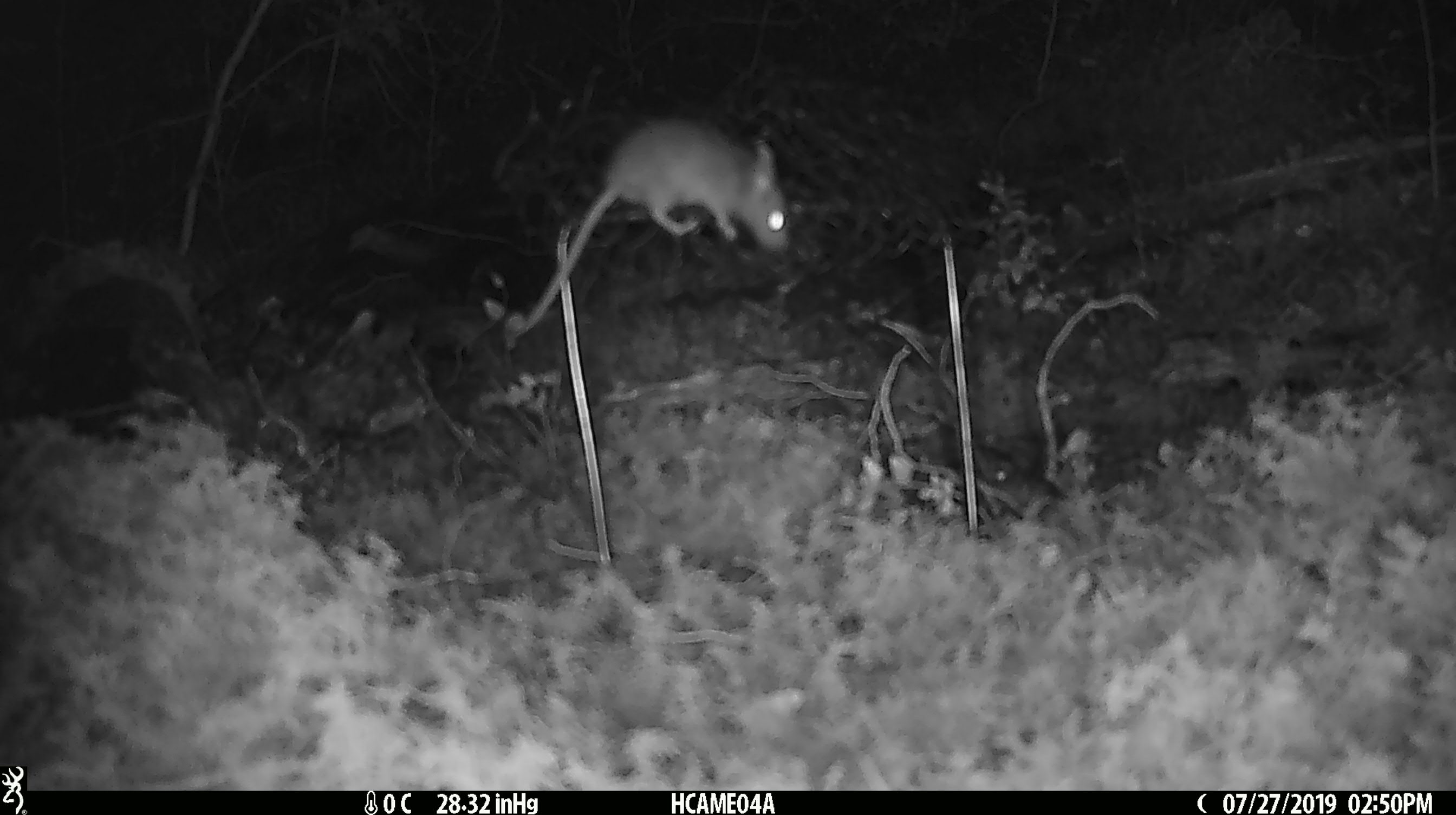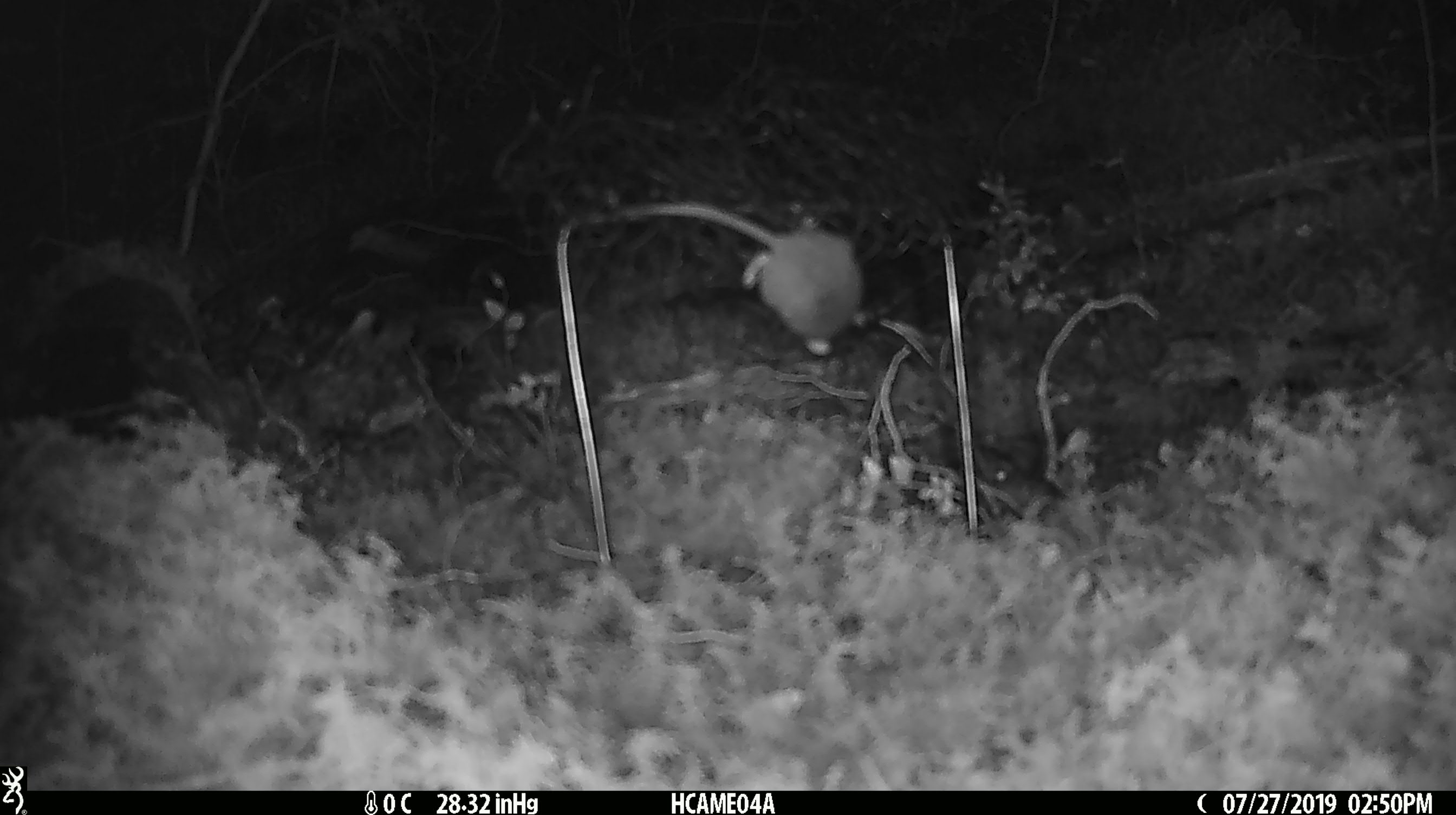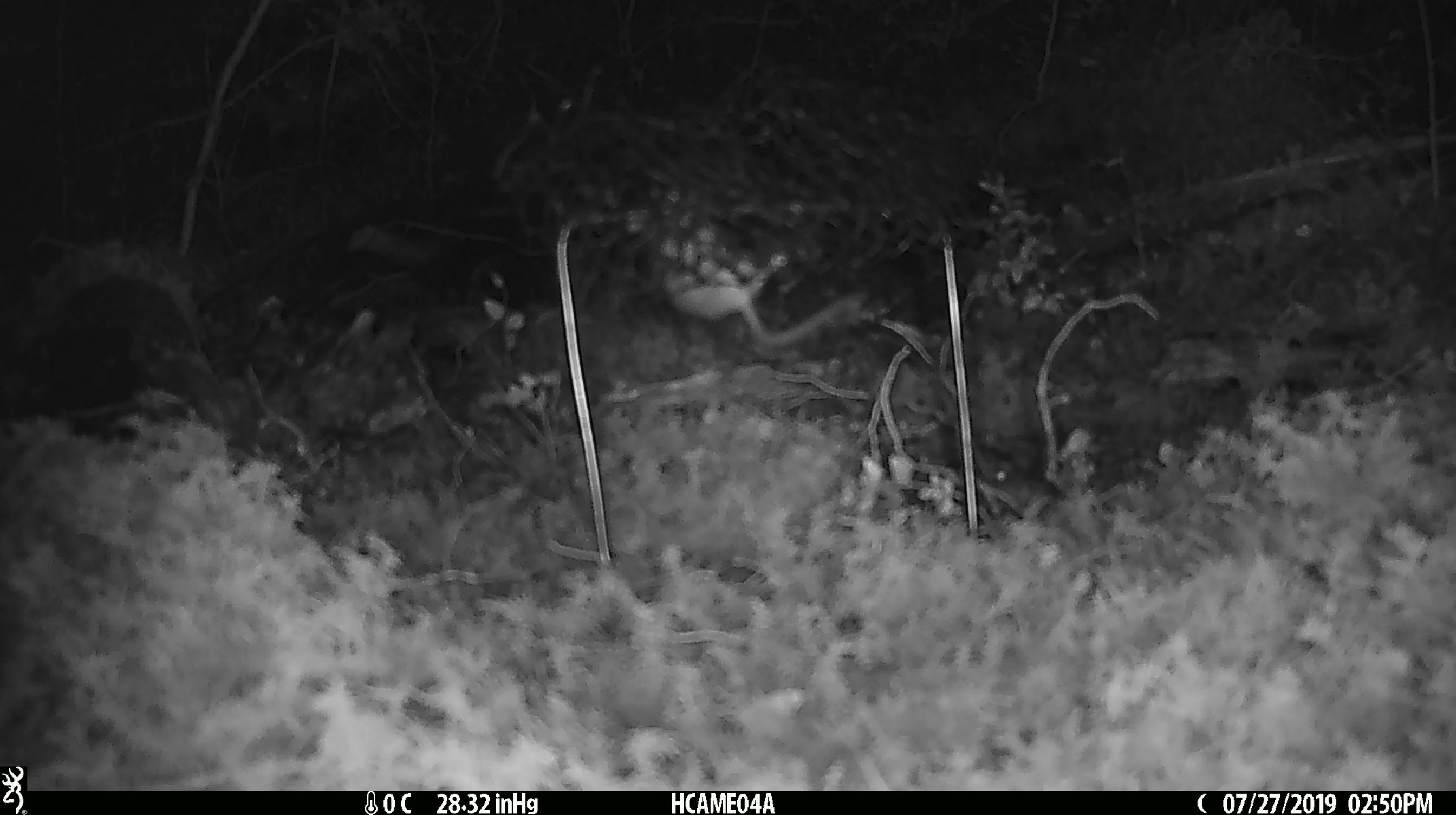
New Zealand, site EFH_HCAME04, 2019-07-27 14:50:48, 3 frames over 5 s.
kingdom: Animalia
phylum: Chordata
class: Mammalia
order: Rodentia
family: Muridae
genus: Mus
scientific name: Mus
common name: mouse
Mouse (Mus).